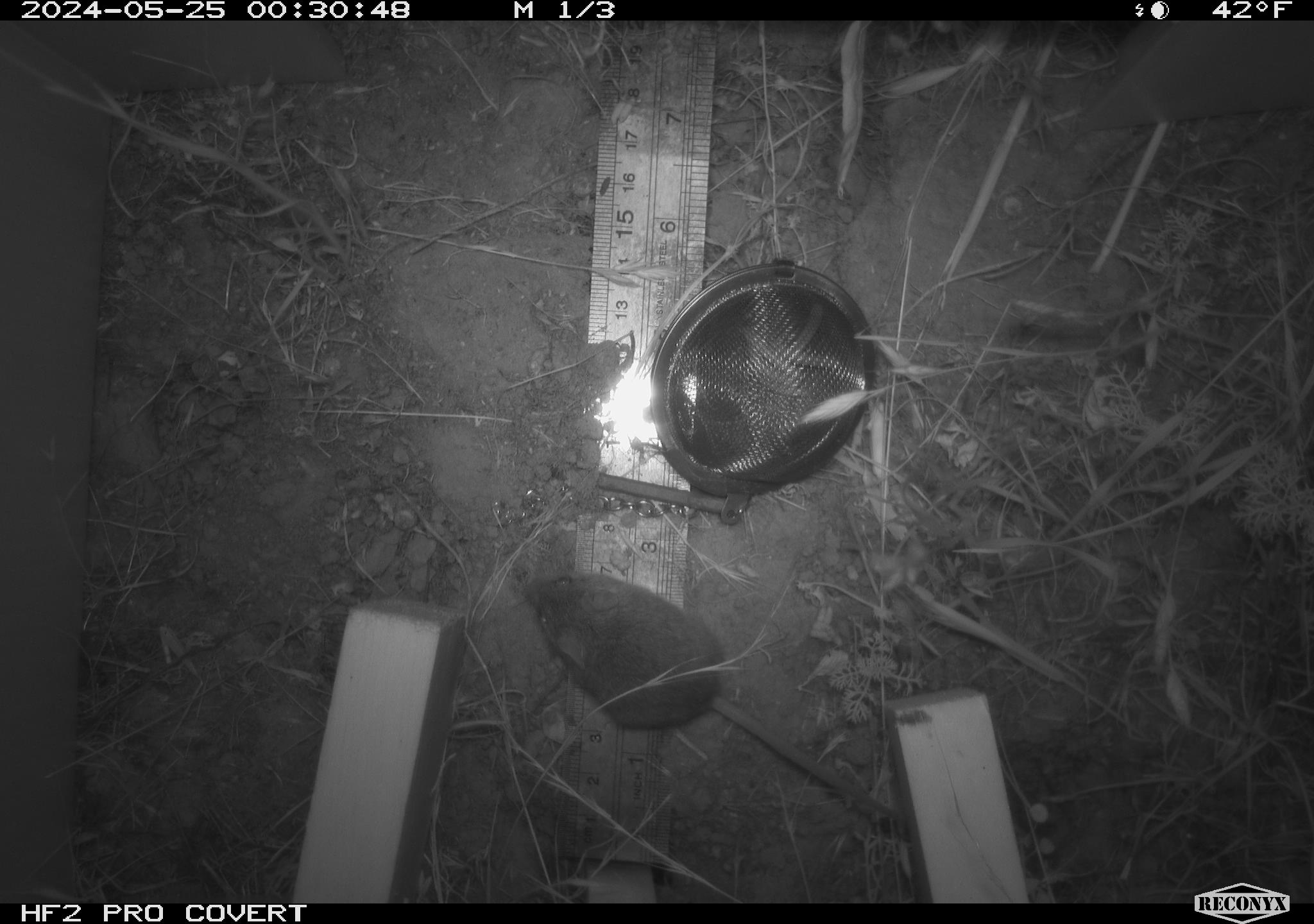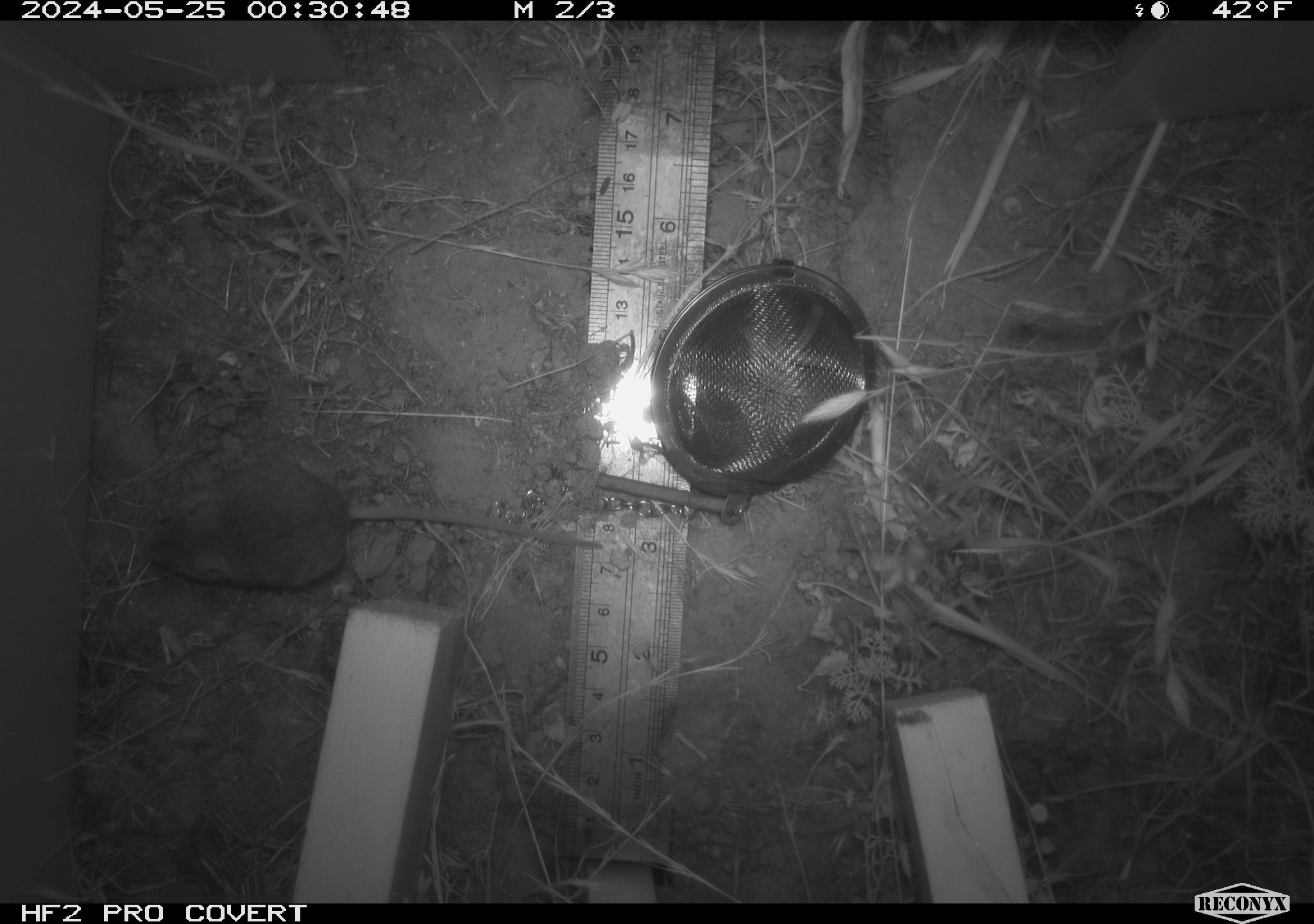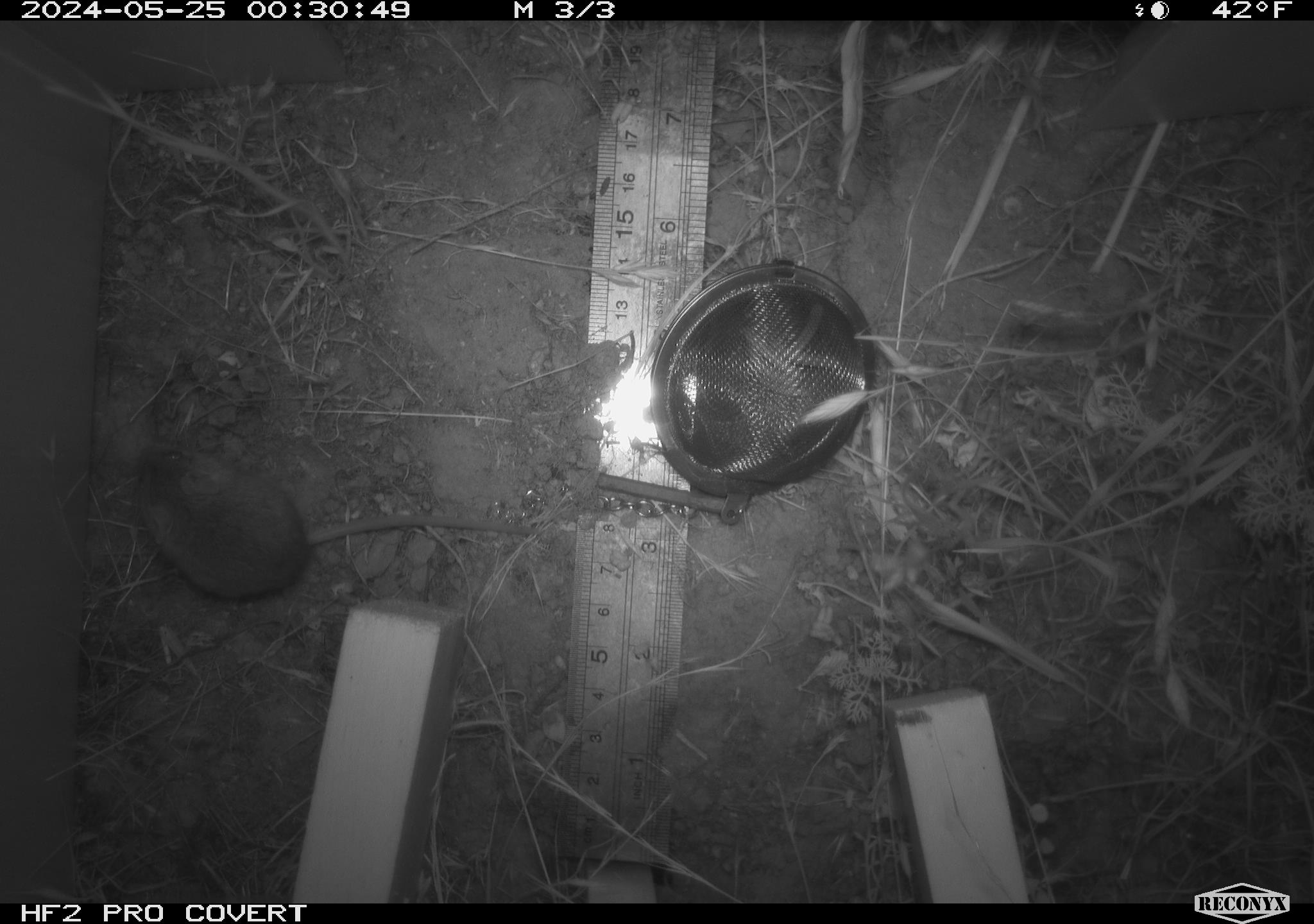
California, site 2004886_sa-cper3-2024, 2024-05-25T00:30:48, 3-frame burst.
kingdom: Animalia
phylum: Chordata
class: Mammalia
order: Rodentia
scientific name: Rodentia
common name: rodent